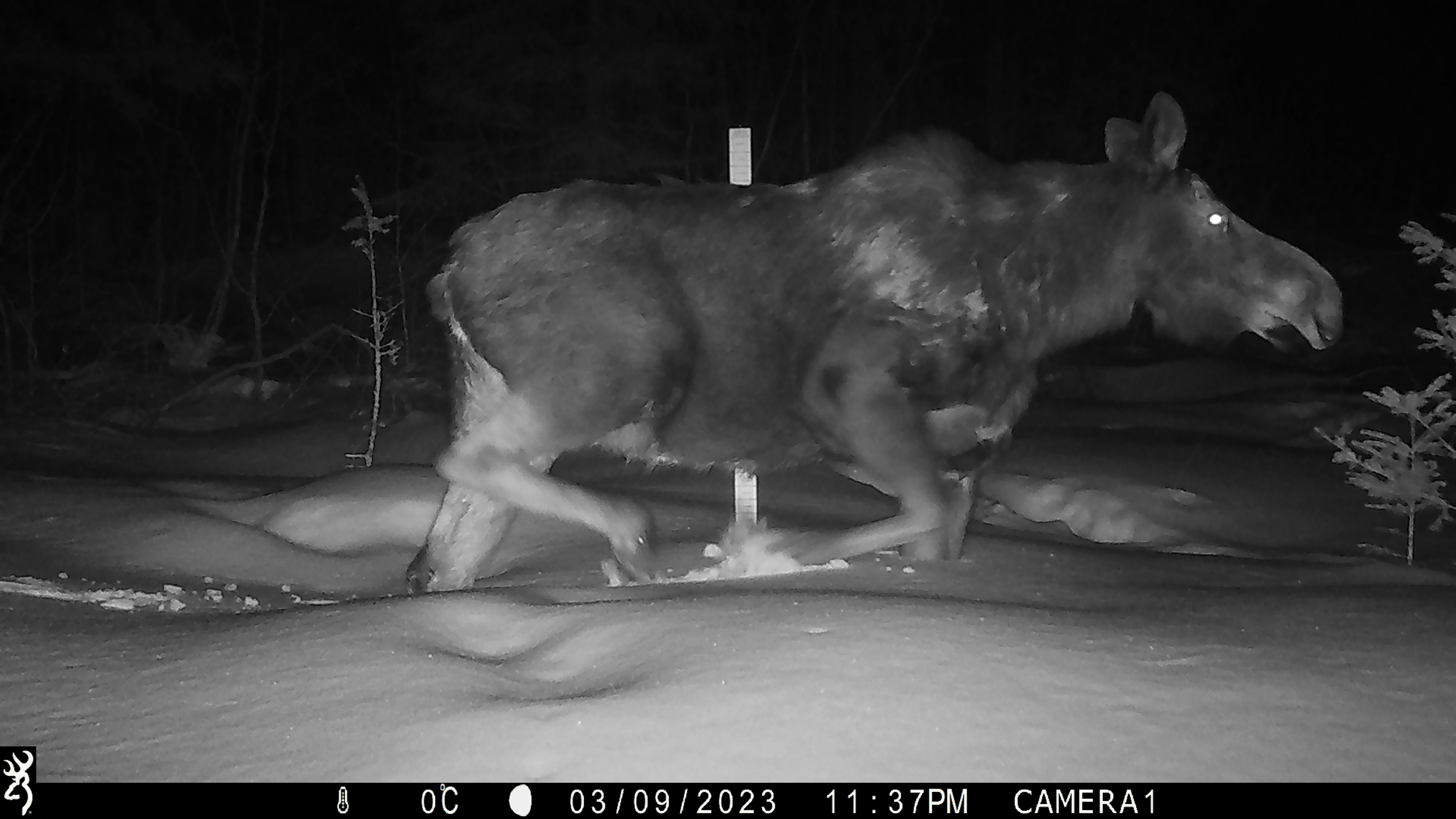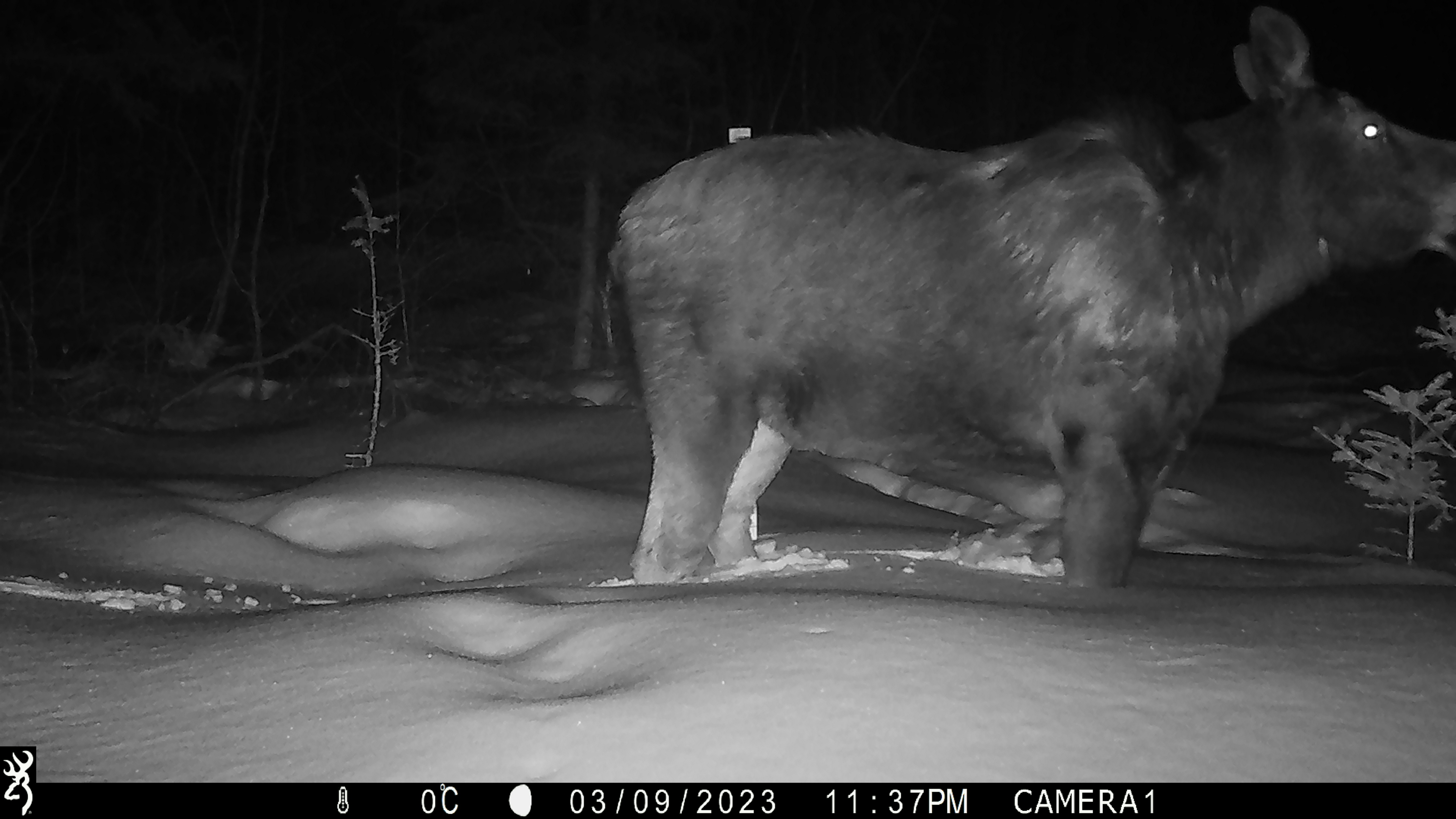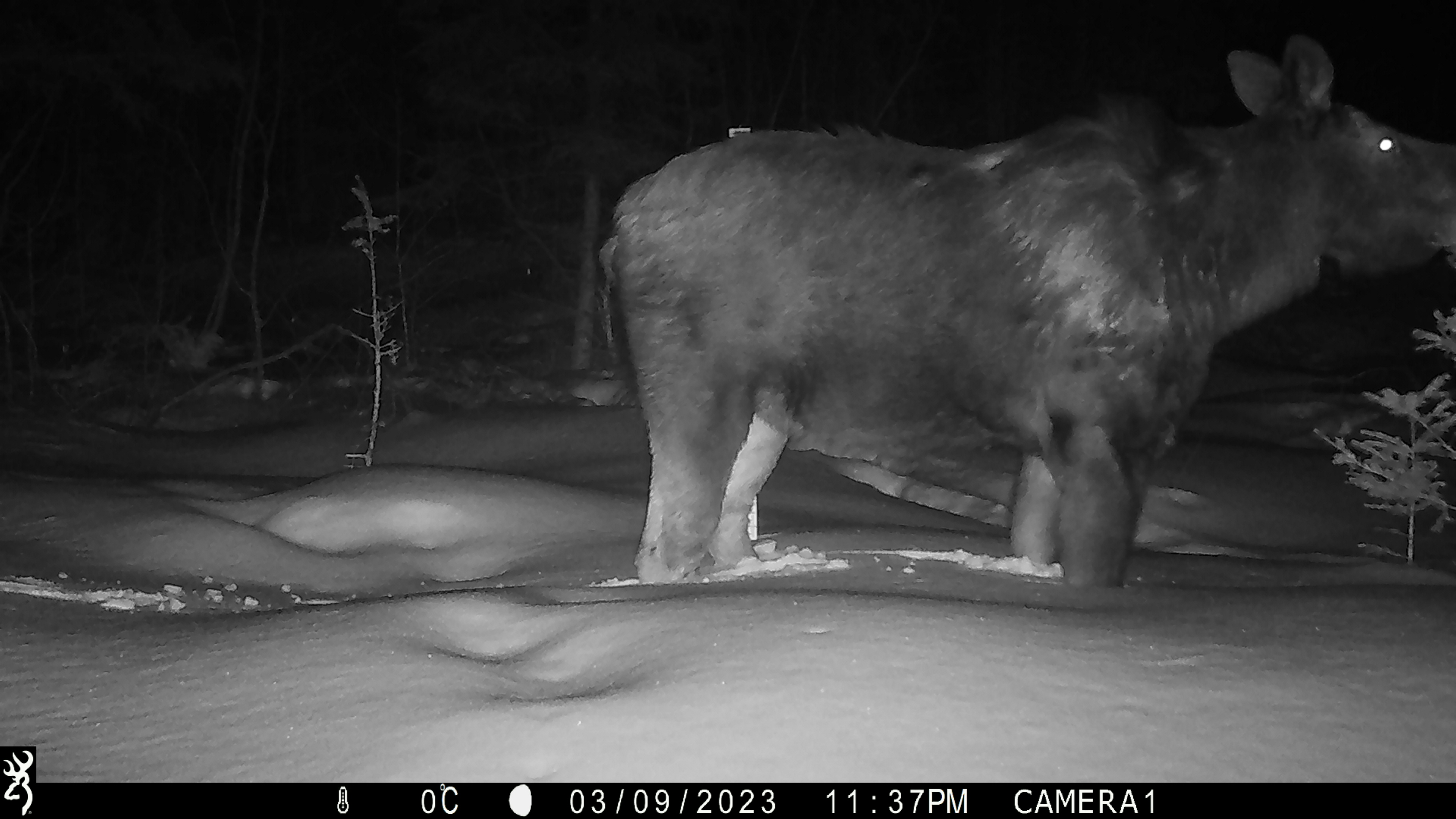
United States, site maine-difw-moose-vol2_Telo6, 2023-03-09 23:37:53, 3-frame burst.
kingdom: Animalia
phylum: Chordata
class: Mammalia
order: Artiodactyla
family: Cervidae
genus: Alces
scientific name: Alces alces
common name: moose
Moose (Alces alces).